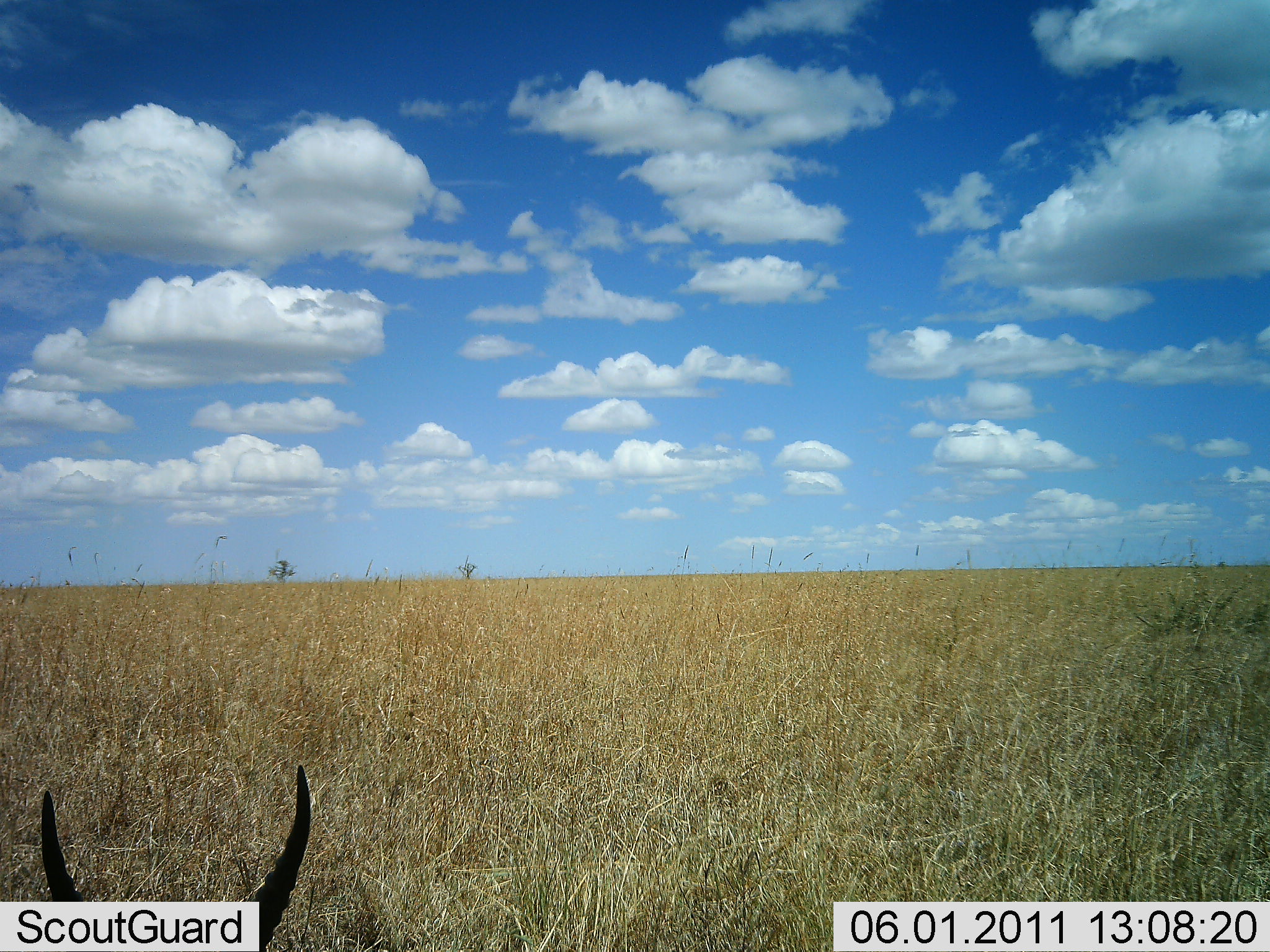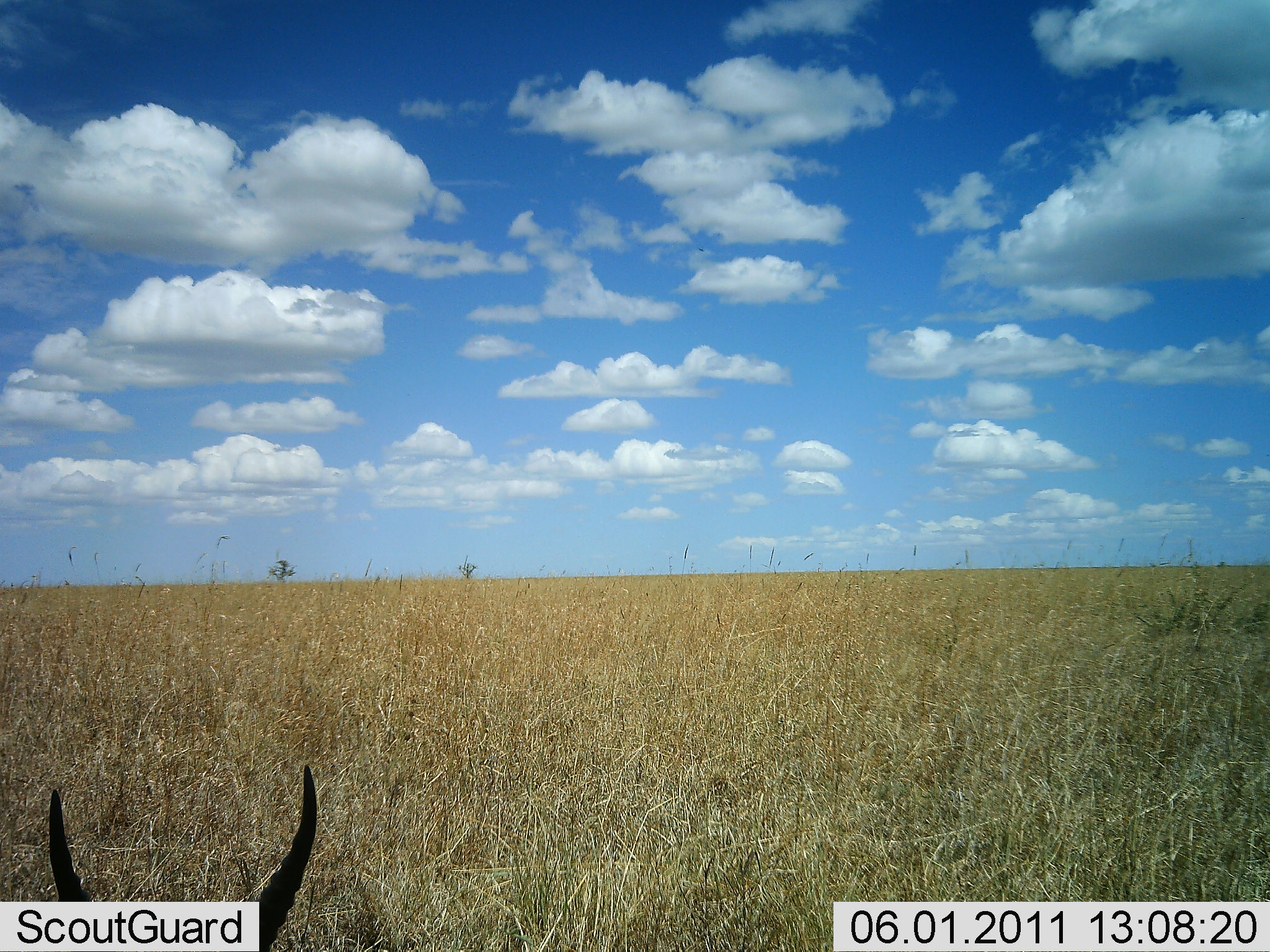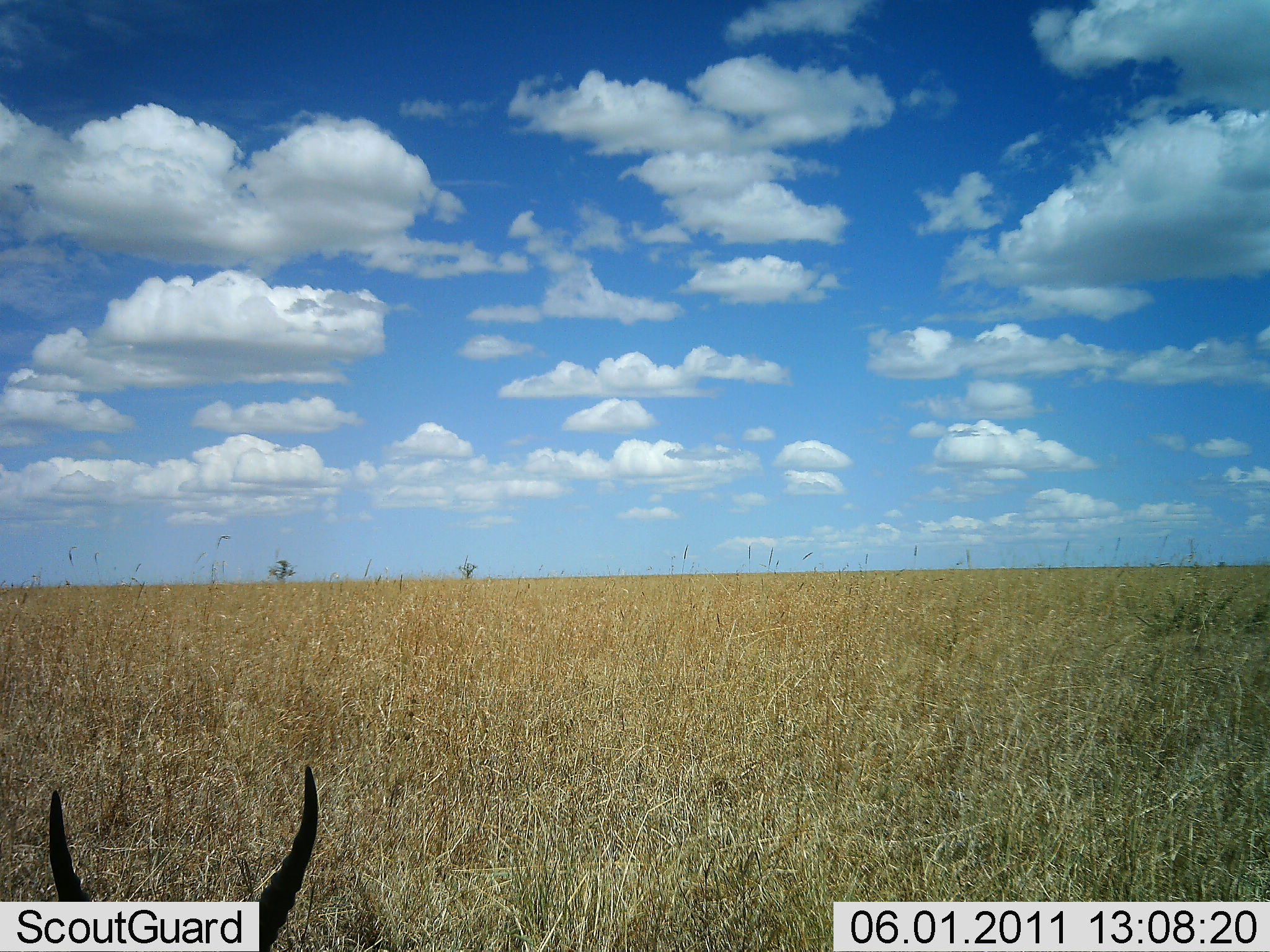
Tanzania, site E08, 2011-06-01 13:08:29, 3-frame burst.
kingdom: Animalia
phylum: Chordata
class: Mammalia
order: Artiodactyla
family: Bovidae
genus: Eudorcas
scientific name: Eudorcas thomsonii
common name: thomson's gazelle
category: gazellethomsons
Gazellethomsons (thomson's gazelle) (Eudorcas thomsonii), count 1. Behavior (volunteer vote fractions): standing 43%, resting 57%, moving 0%, interacting 0%. Young present (vote fraction): 0%. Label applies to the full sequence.